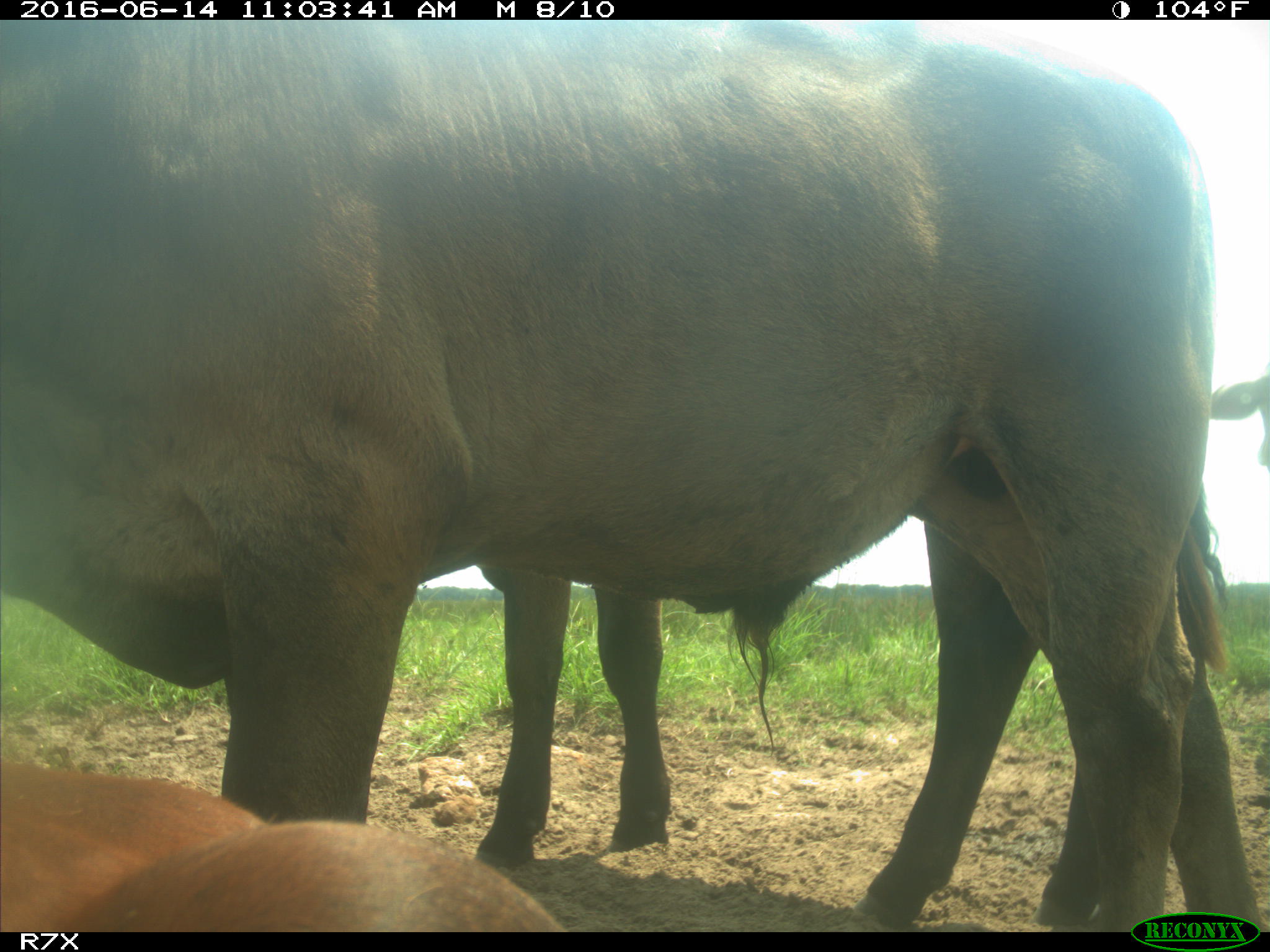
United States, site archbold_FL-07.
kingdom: Animalia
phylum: Chordata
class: Mammalia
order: Artiodactyla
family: Bovidae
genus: Bos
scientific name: Bos taurus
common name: domestic cow